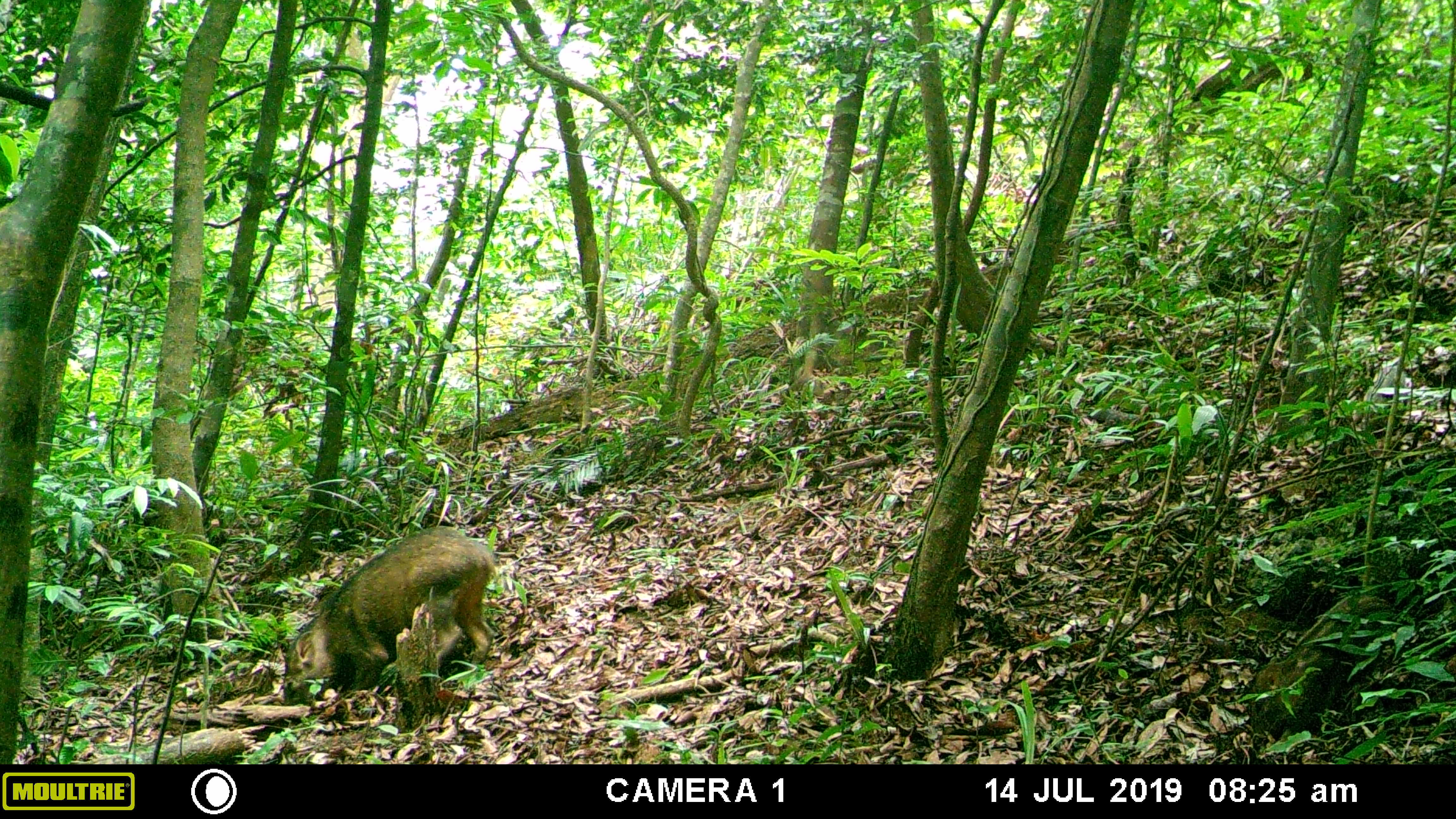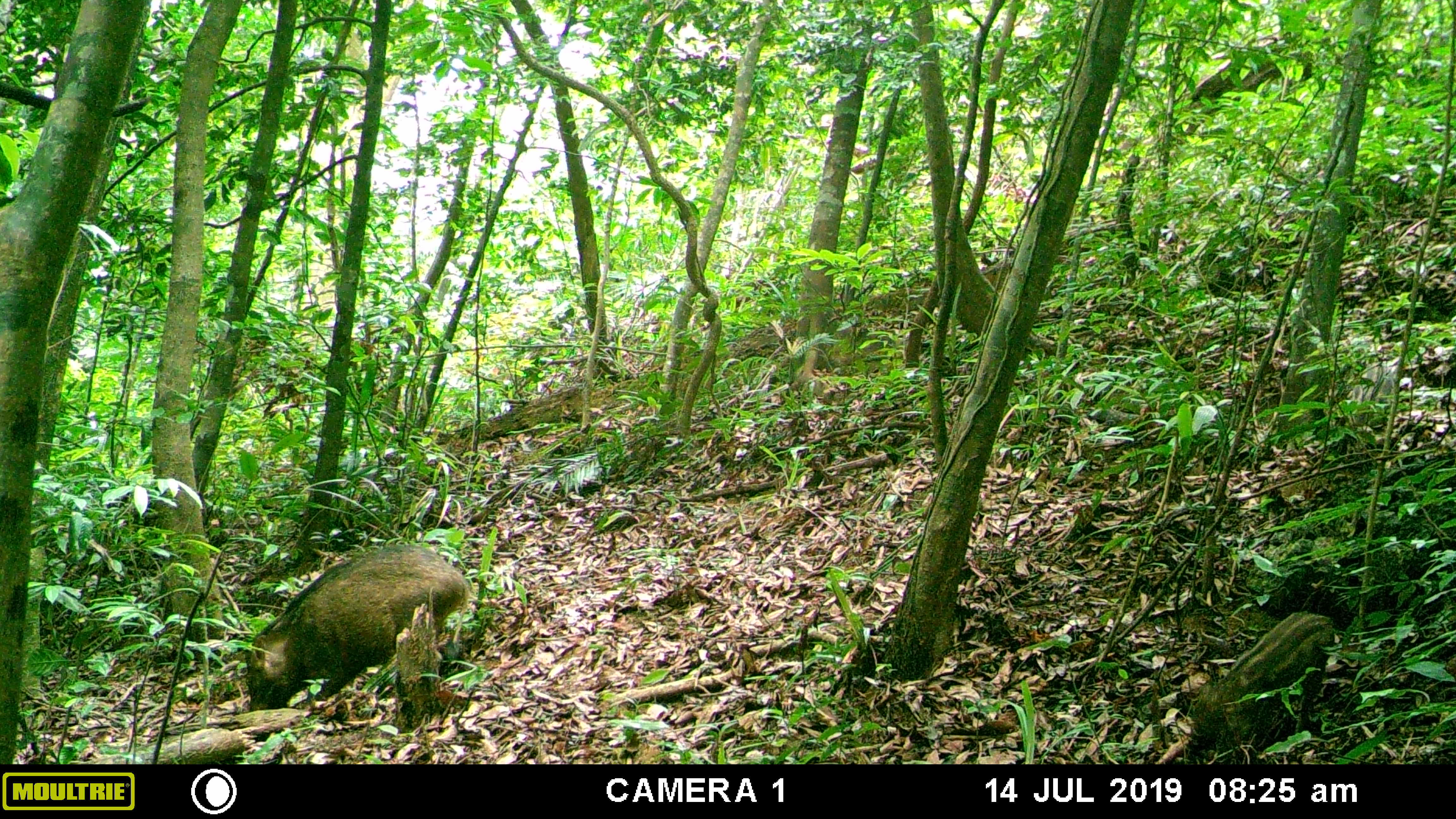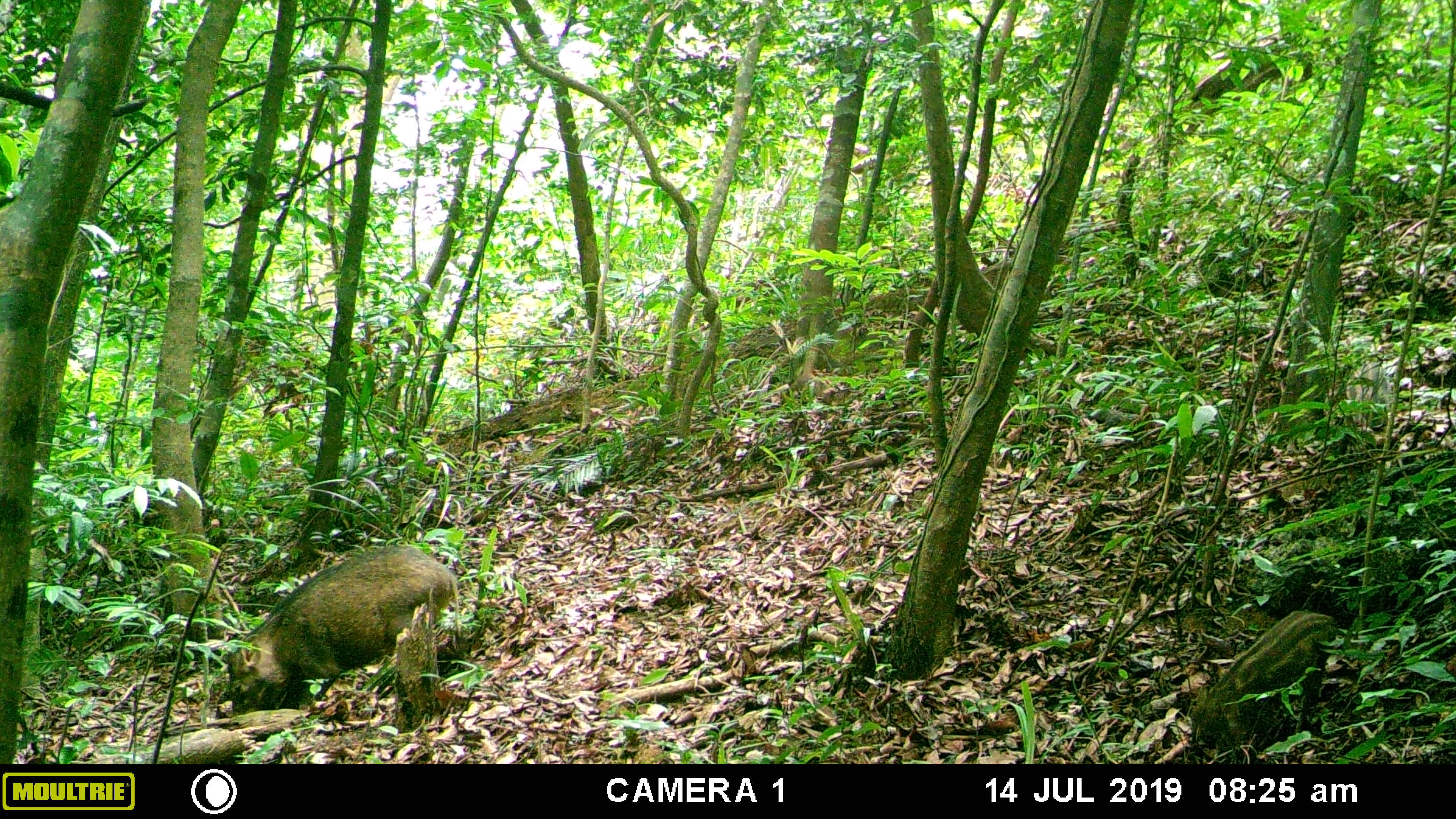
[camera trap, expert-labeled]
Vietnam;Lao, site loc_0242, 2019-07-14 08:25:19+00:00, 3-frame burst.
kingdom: Animalia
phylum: Chordata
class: Mammalia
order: Artiodactyla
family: Suidae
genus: Sus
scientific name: Sus scrofa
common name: eurasian wild pig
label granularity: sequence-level